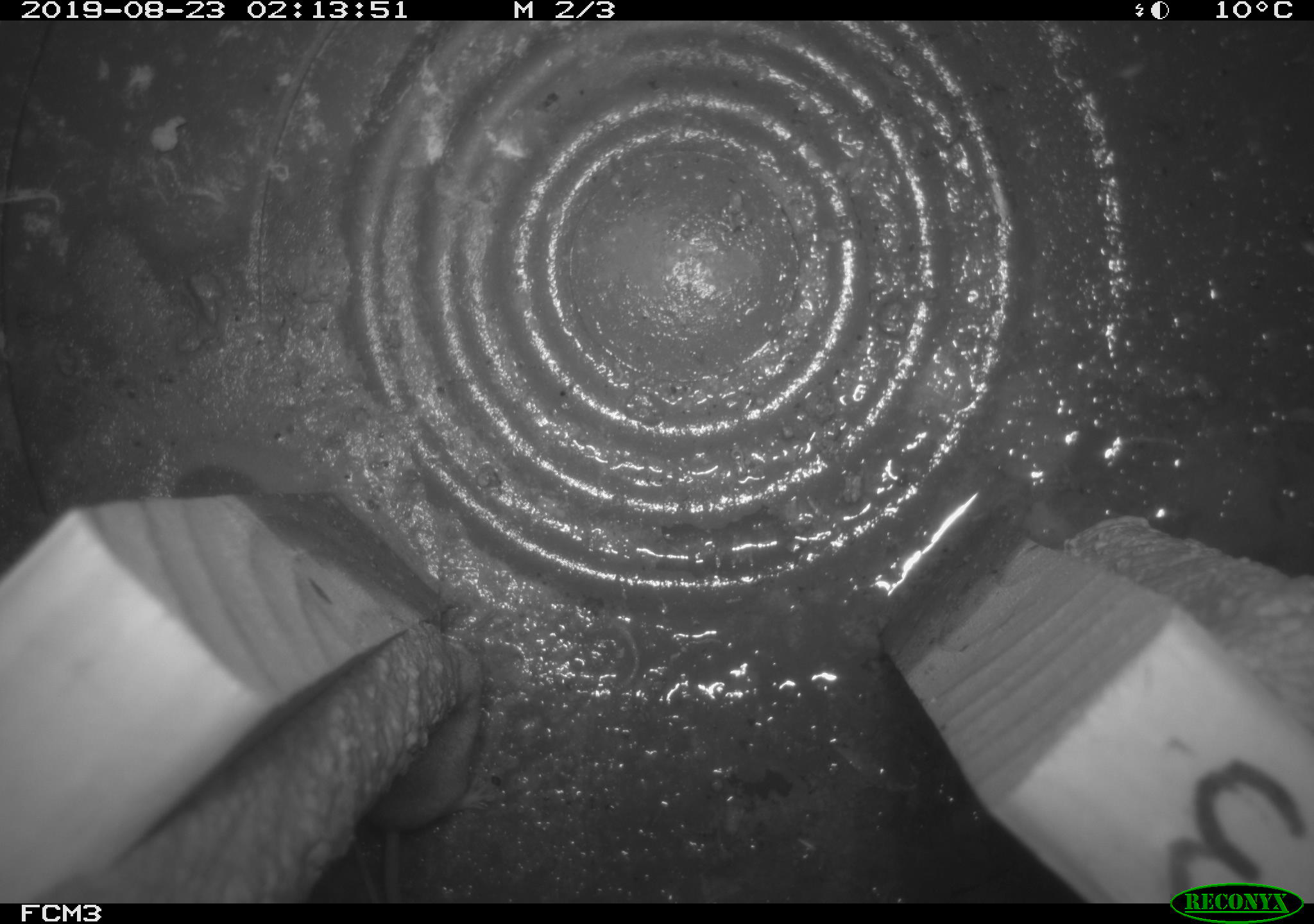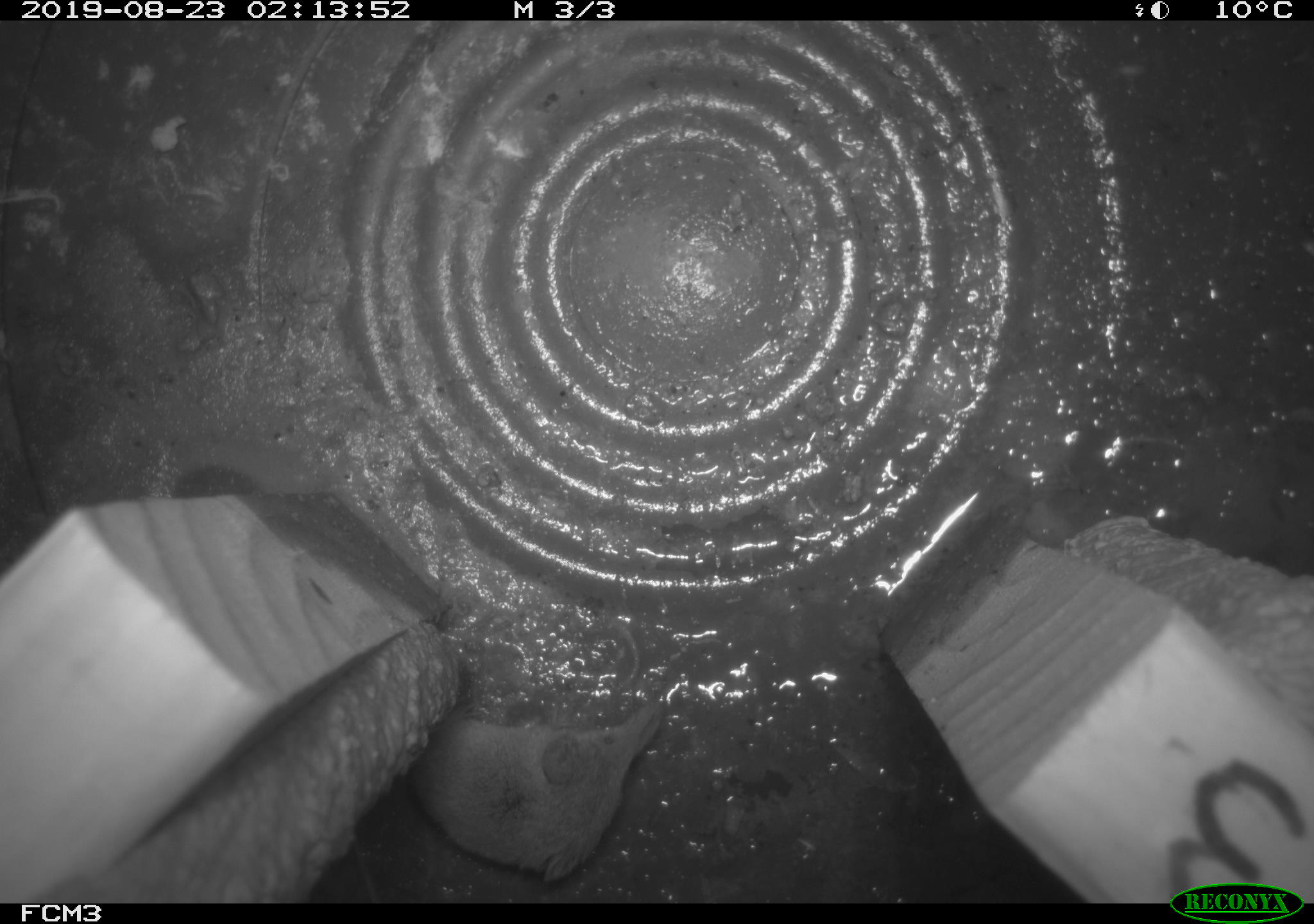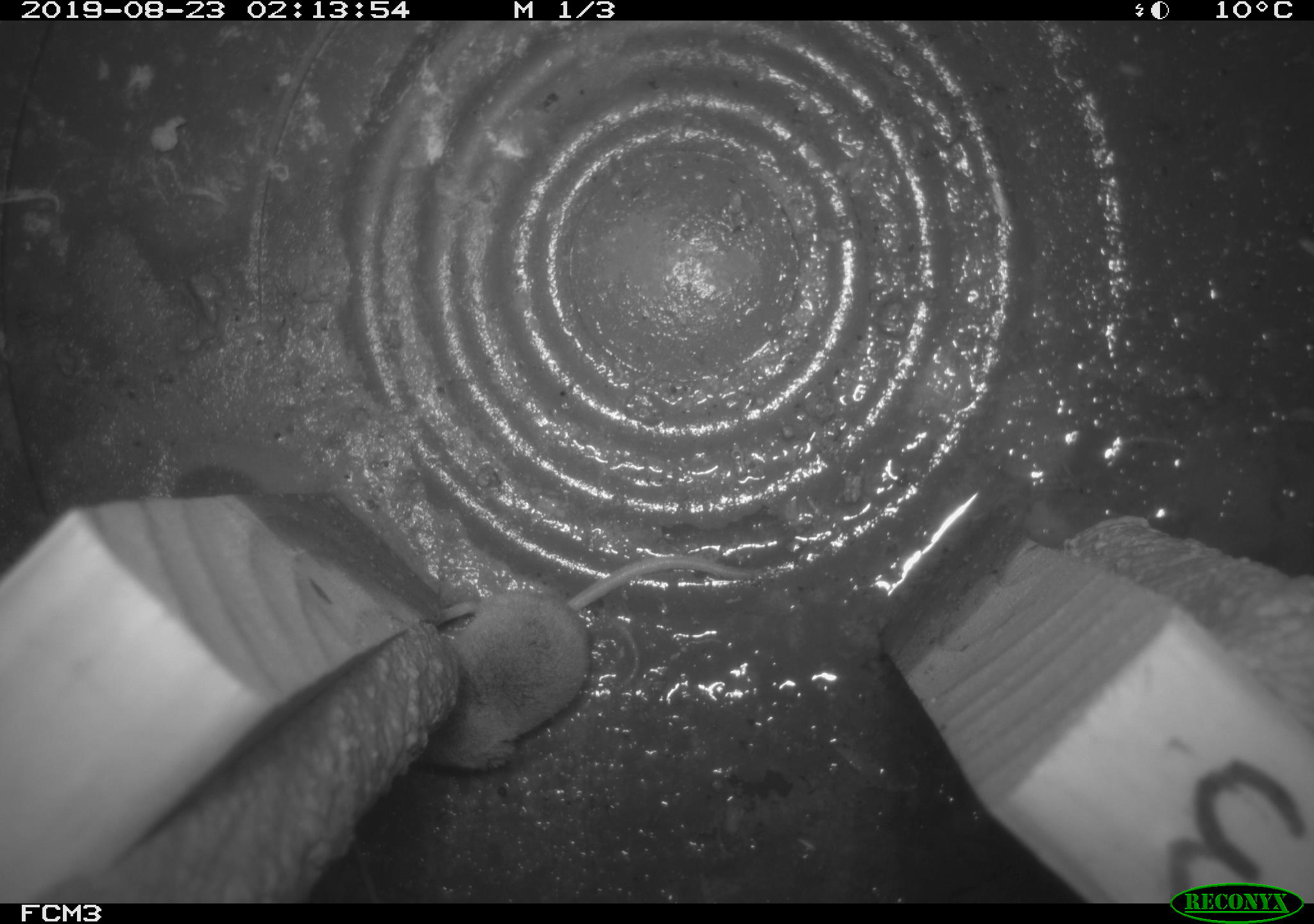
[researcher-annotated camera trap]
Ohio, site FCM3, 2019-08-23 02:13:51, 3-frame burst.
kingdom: Animalia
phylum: Chordata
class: Mammalia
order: Eulipotyphla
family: Soricidae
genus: Sorex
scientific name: Sorex cinereus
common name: masked shrew